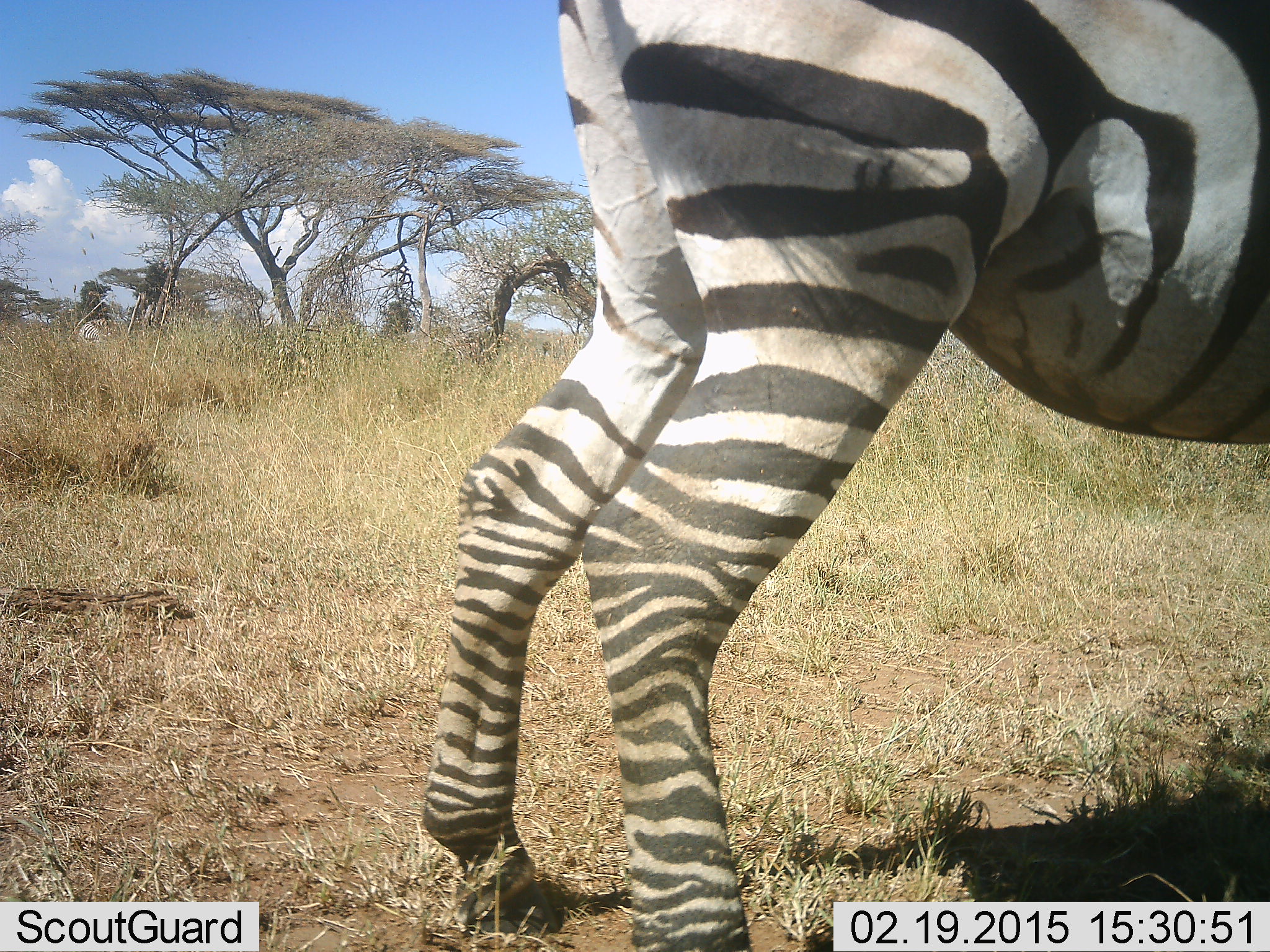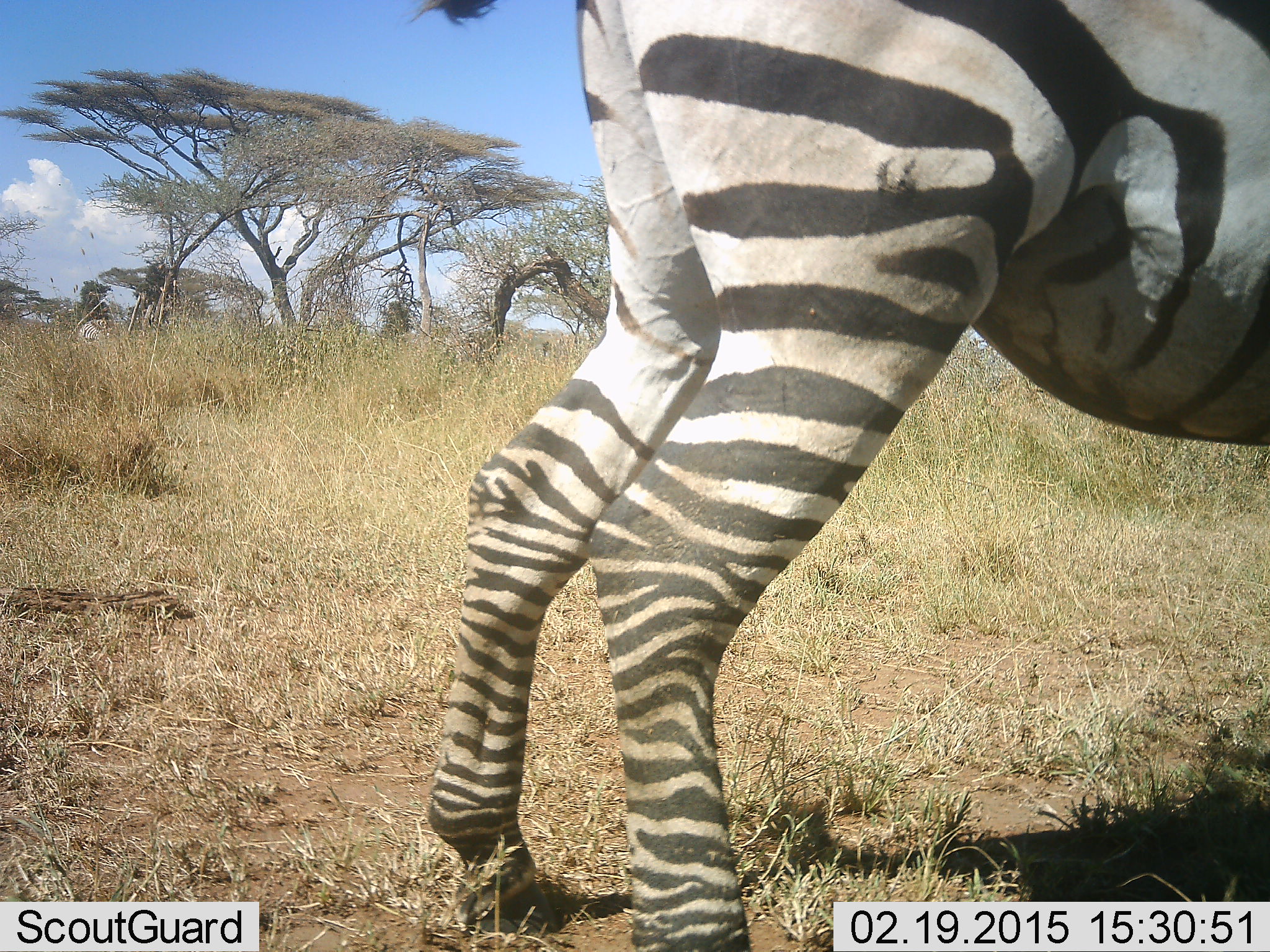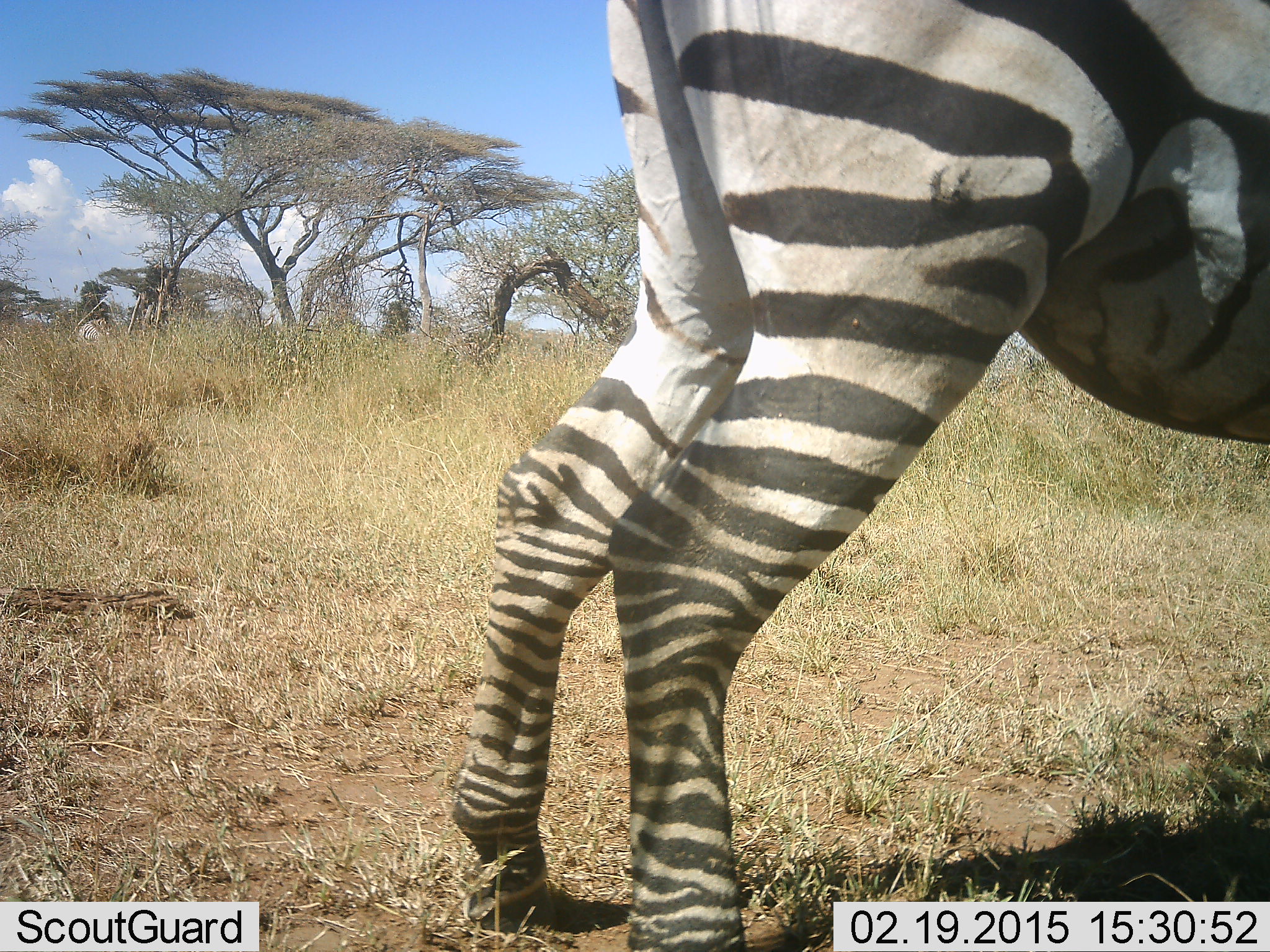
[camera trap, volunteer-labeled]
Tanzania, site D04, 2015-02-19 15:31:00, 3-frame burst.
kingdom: Animalia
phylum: Chordata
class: Mammalia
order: Perissodactyla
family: Equidae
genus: Equus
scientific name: Equus quagga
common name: plains zebra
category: zebra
Zebra (plains zebra) (Equus quagga), count 1. Behavior (volunteer vote fractions): standing 90%, resting 0%, moving 20%, interacting 0%. Young present (vote fraction): 0%. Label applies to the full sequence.